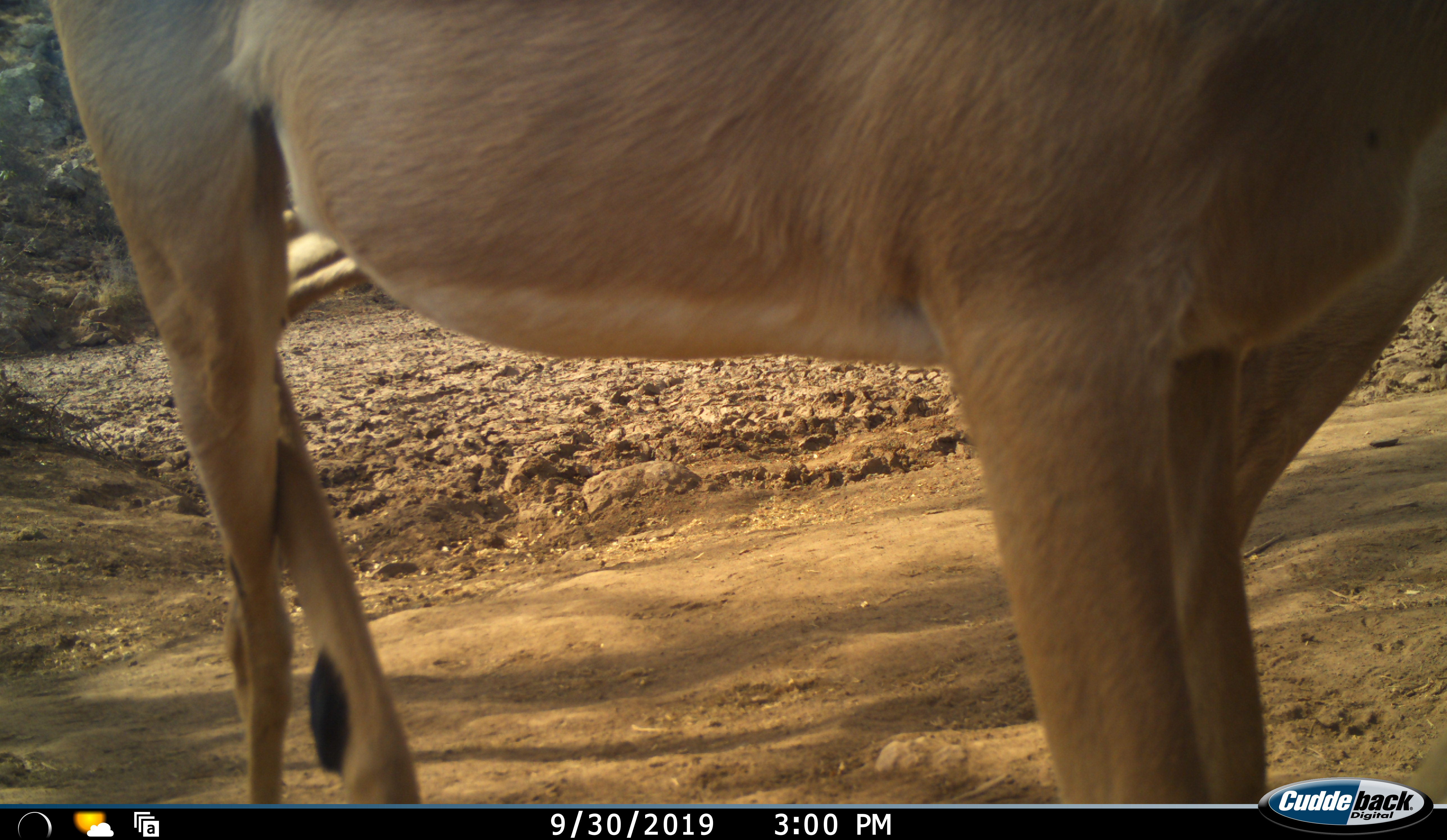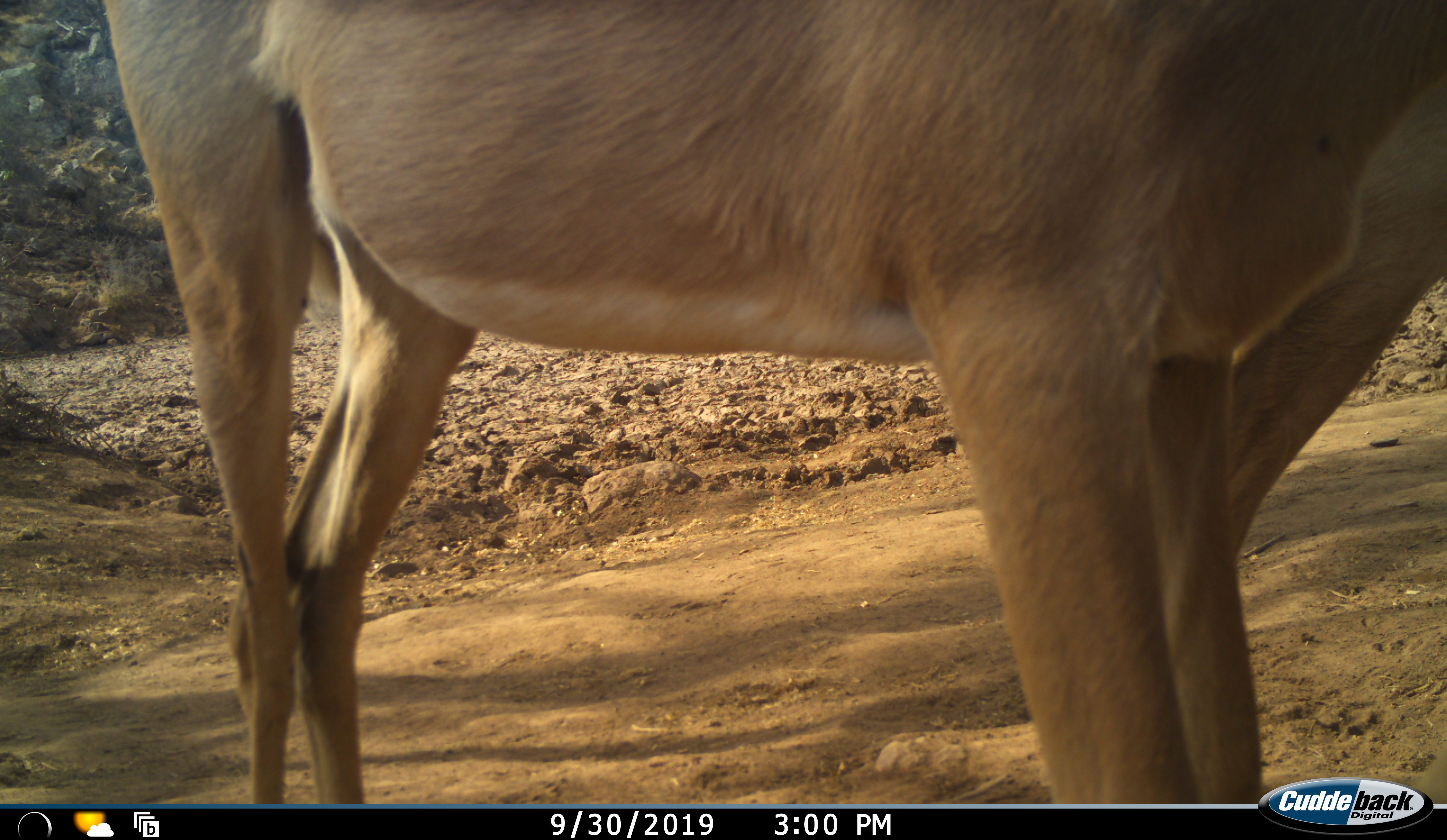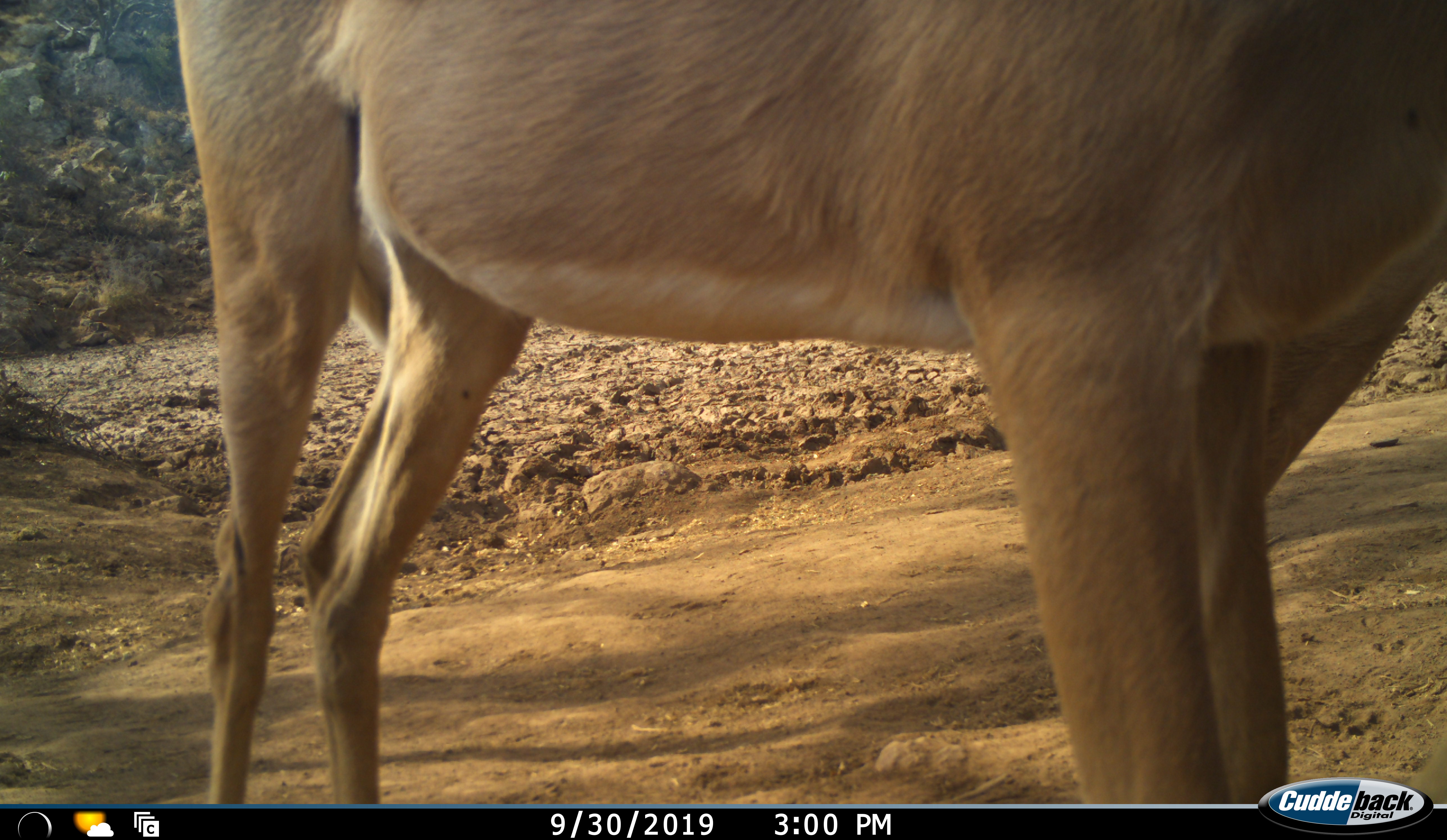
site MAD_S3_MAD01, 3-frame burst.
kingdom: Animalia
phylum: Chordata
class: Mammalia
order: Artiodactyla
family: Bovidae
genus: Aepyceros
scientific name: Aepyceros melampus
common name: impala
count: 1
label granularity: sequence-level